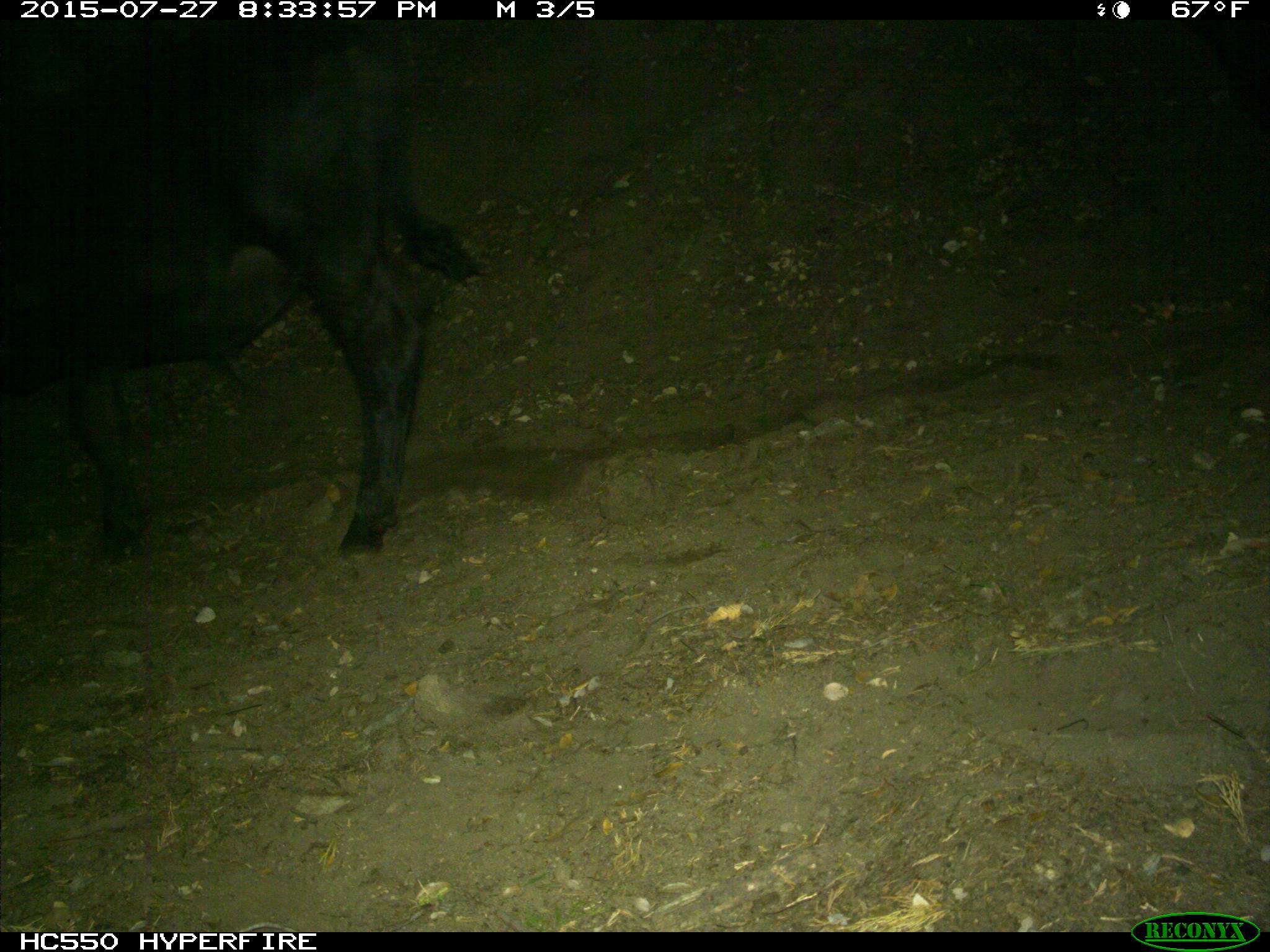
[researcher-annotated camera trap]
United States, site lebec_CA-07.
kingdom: Animalia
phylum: Chordata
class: Mammalia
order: Artiodactyla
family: Bovidae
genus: Bos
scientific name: Bos taurus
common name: domestic cow